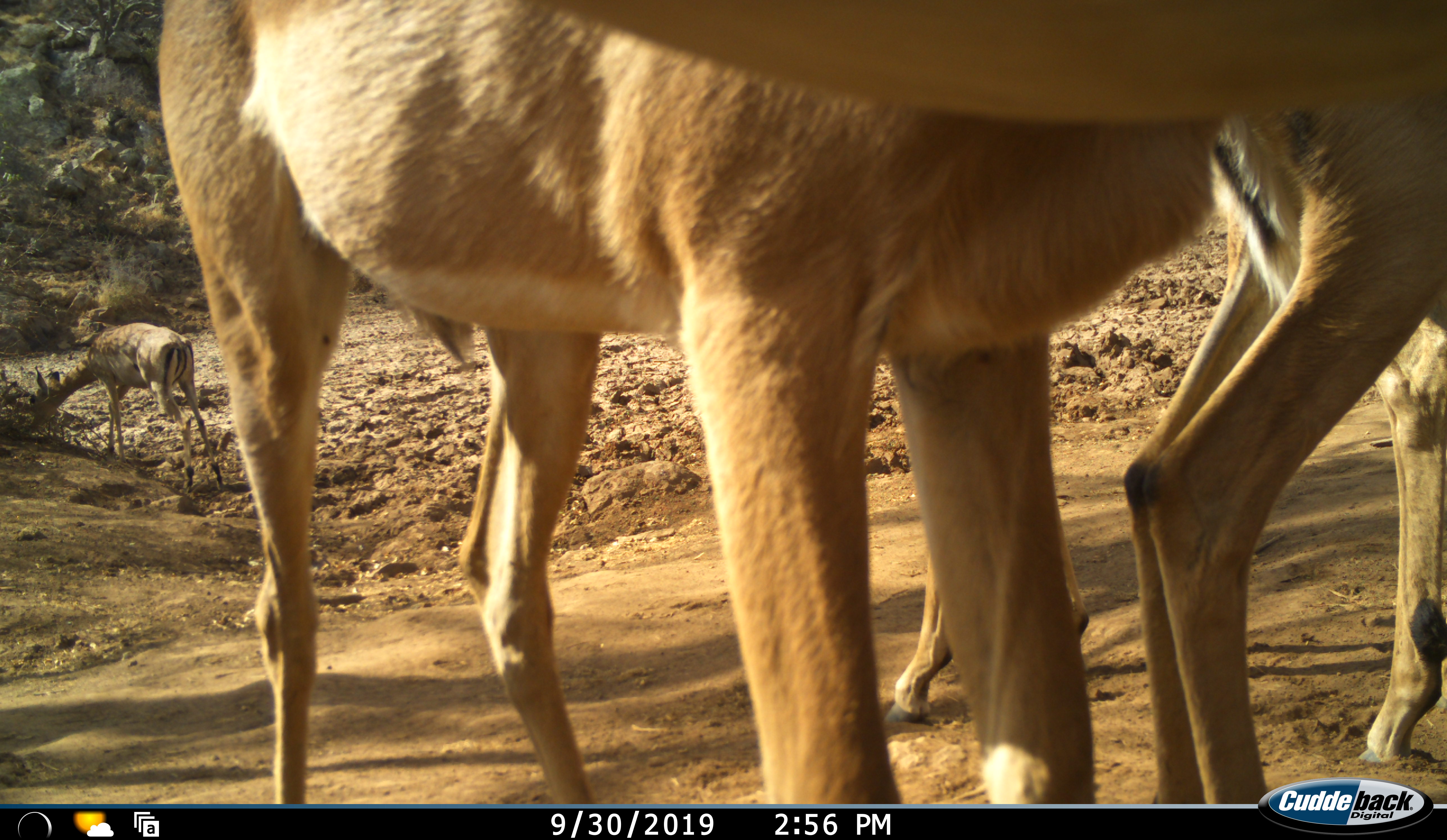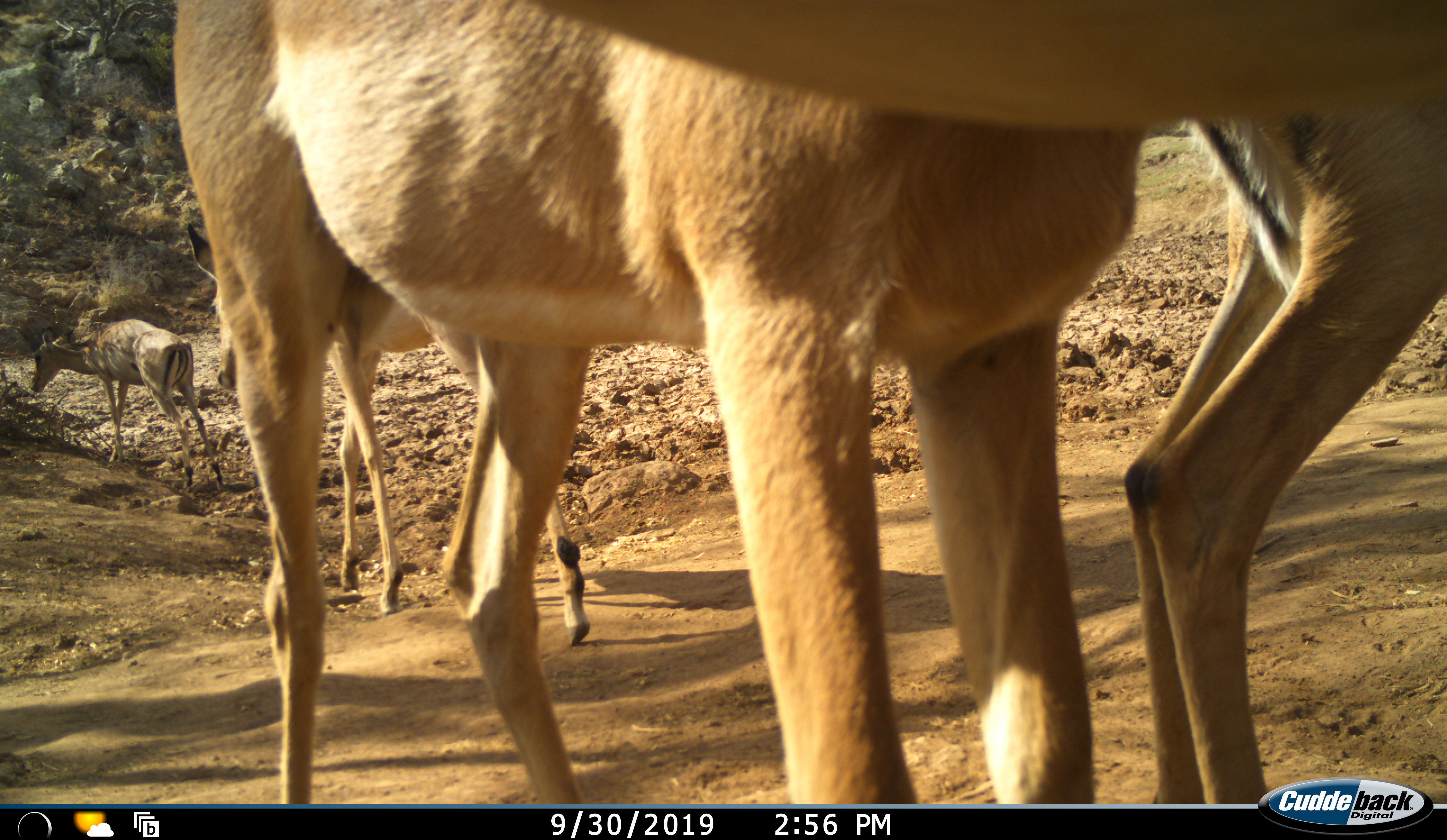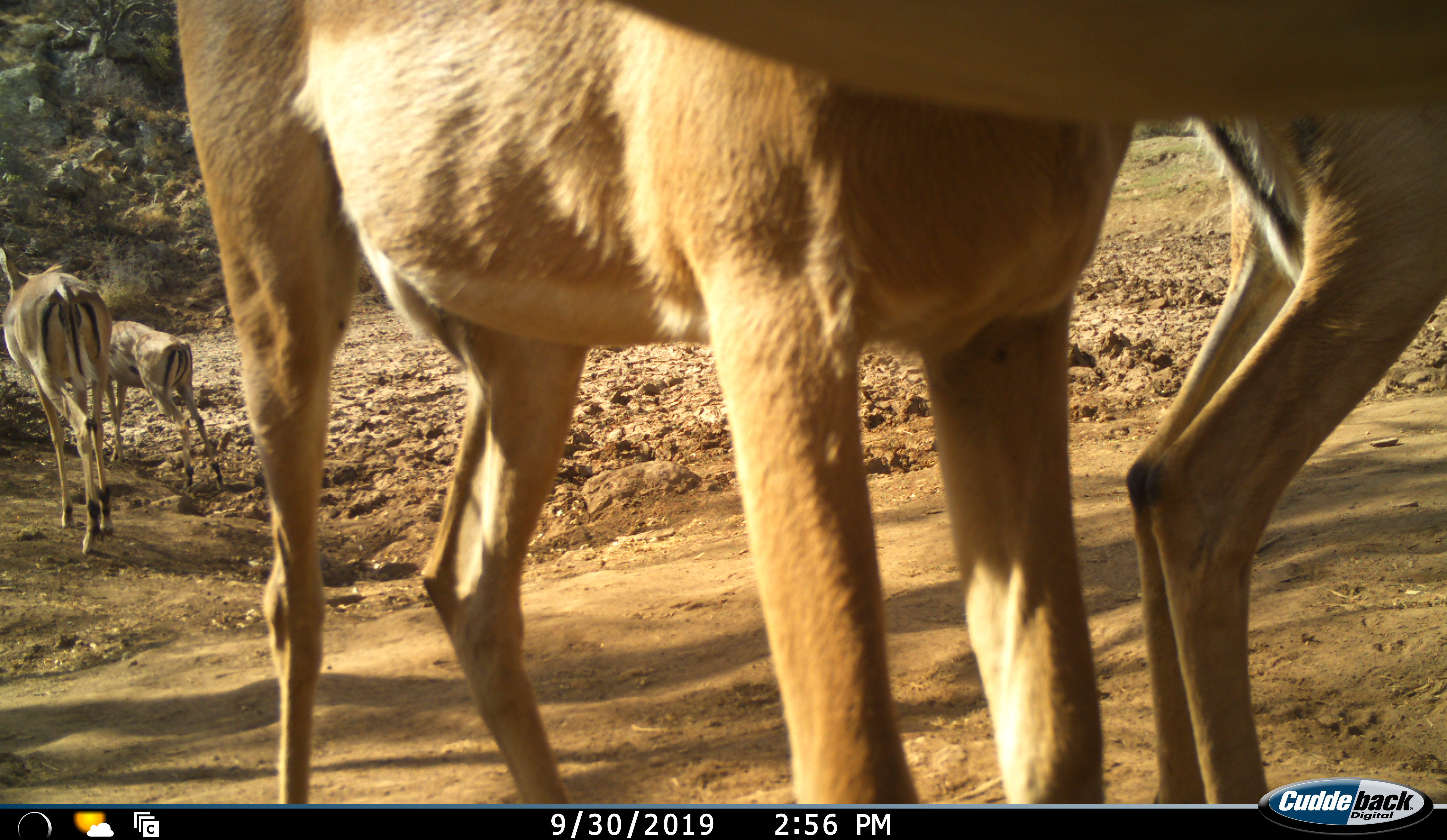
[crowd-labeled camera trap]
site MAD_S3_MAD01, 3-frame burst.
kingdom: Animalia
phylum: Chordata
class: Mammalia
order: Artiodactyla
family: Bovidae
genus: Aepyceros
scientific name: Aepyceros melampus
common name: impala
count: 4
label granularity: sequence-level